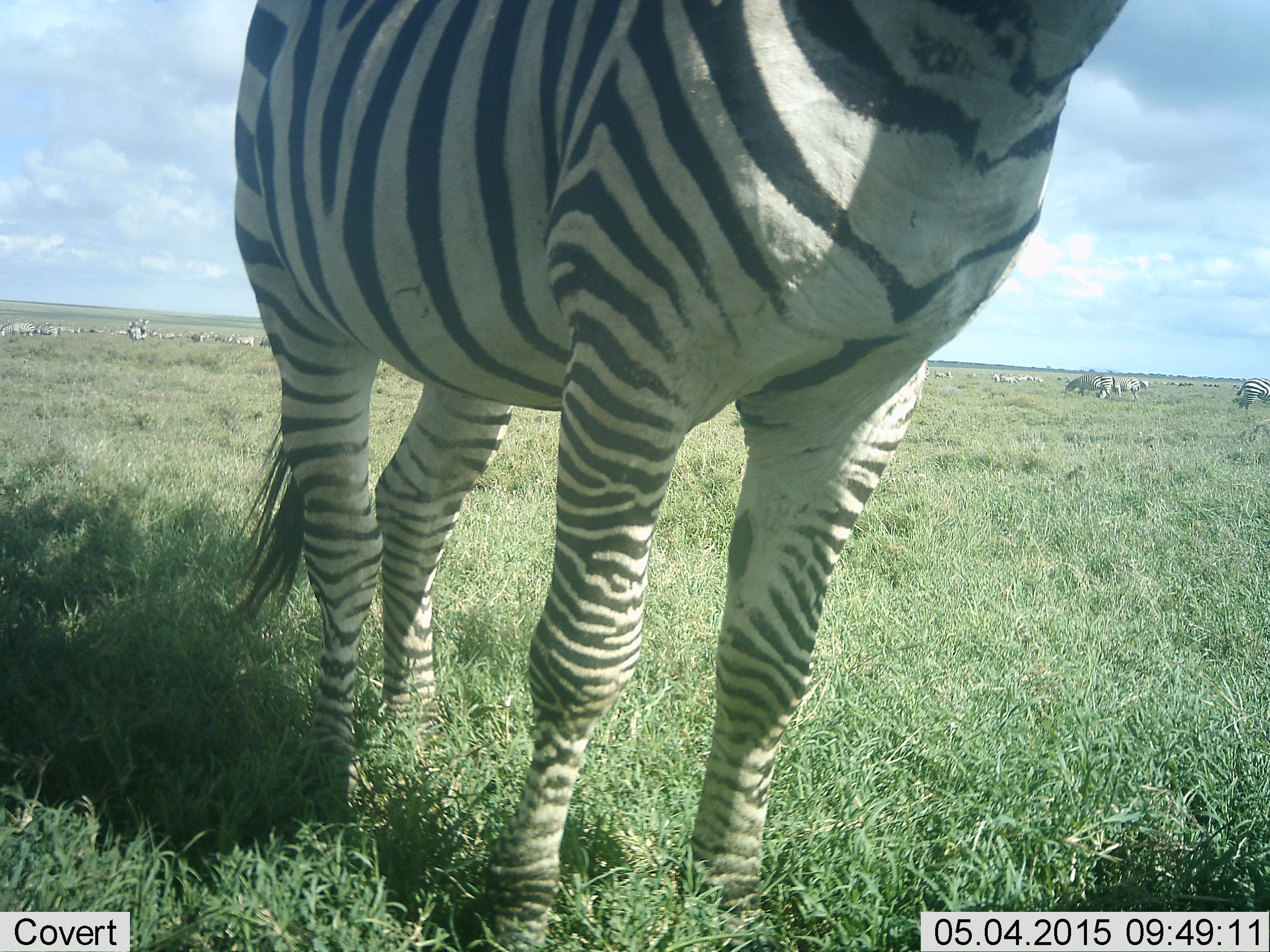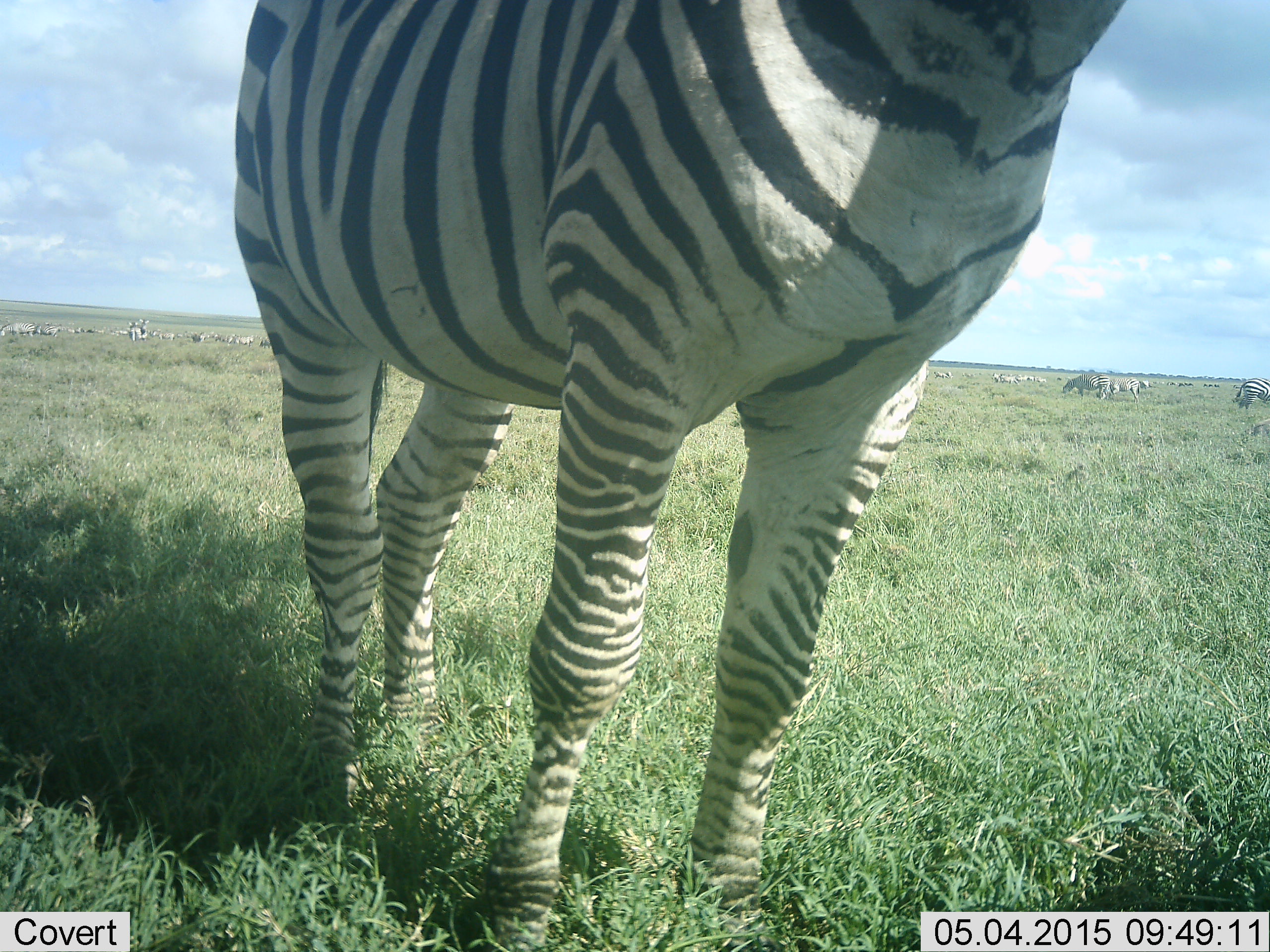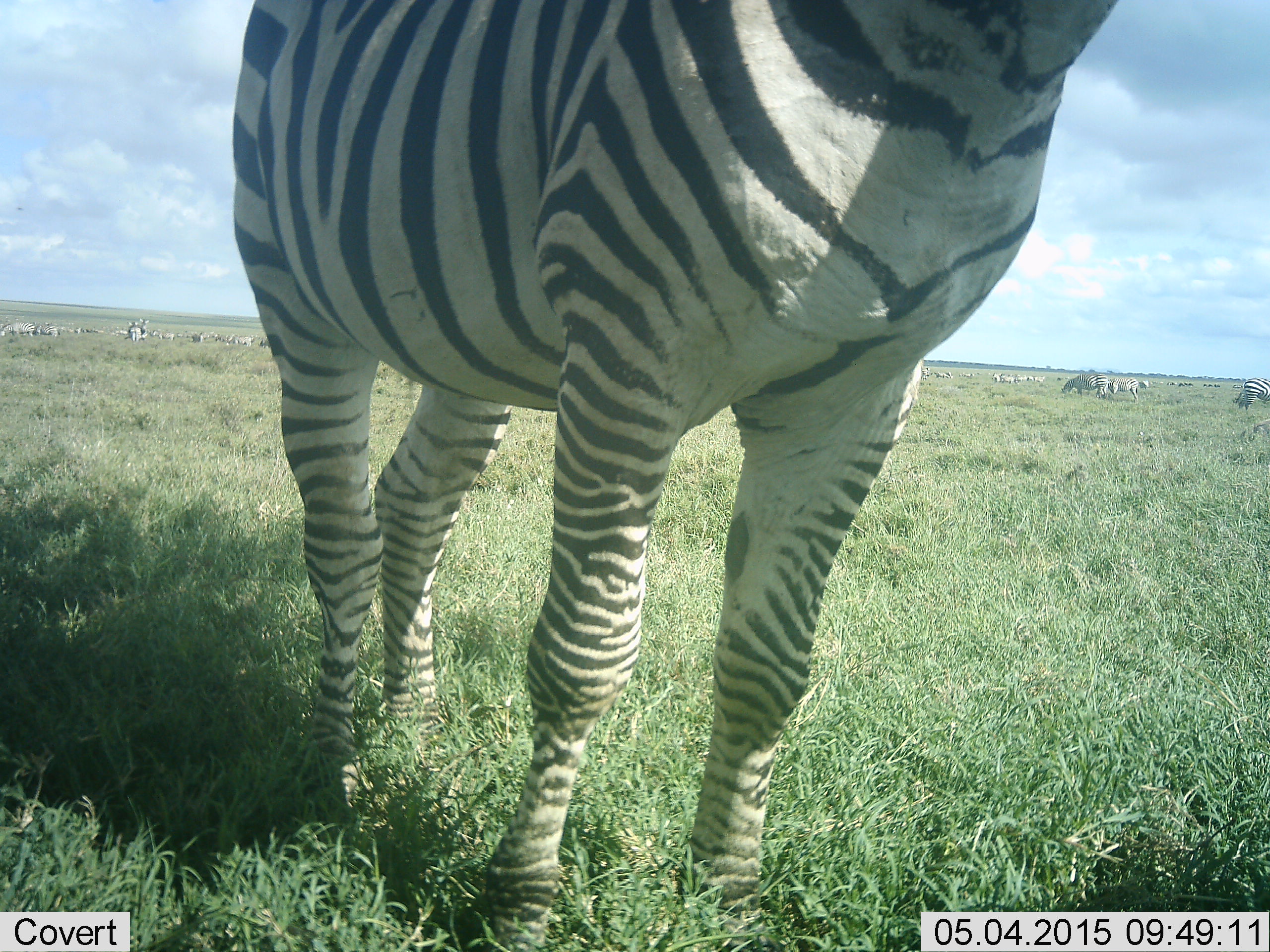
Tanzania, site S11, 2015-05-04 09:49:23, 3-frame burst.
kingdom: Animalia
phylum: Chordata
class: Mammalia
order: Perissodactyla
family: Equidae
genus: Equus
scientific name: Equus quagga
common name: plains zebra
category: zebra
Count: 11-50.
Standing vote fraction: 100%.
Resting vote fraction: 0%.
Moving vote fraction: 20%.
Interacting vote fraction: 0%.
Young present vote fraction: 0%.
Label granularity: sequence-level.